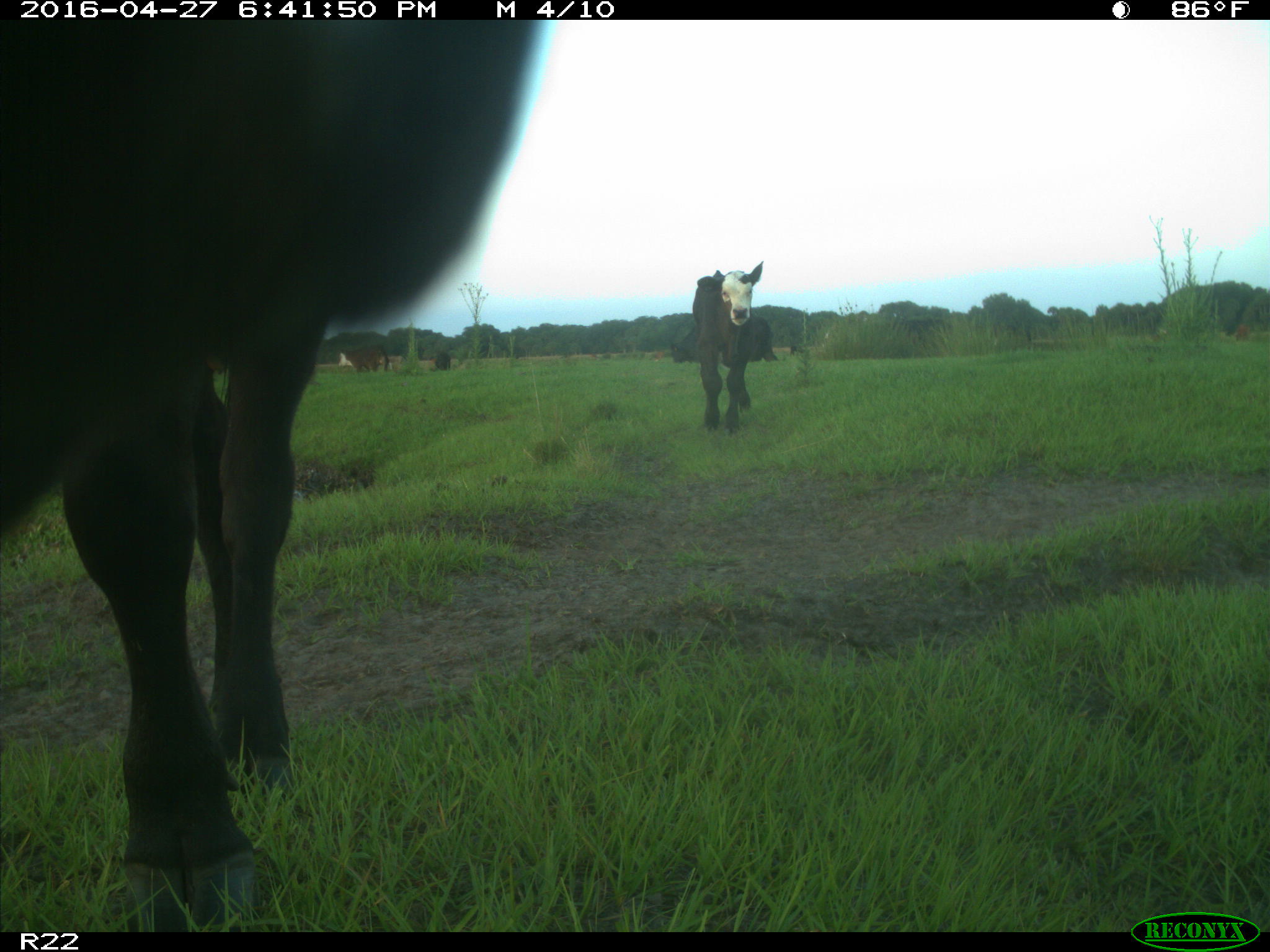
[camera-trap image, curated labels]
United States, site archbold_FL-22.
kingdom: Animalia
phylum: Chordata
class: Mammalia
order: Artiodactyla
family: Bovidae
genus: Bos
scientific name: Bos taurus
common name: domestic cow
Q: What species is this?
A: Bos taurus (domestic cow).